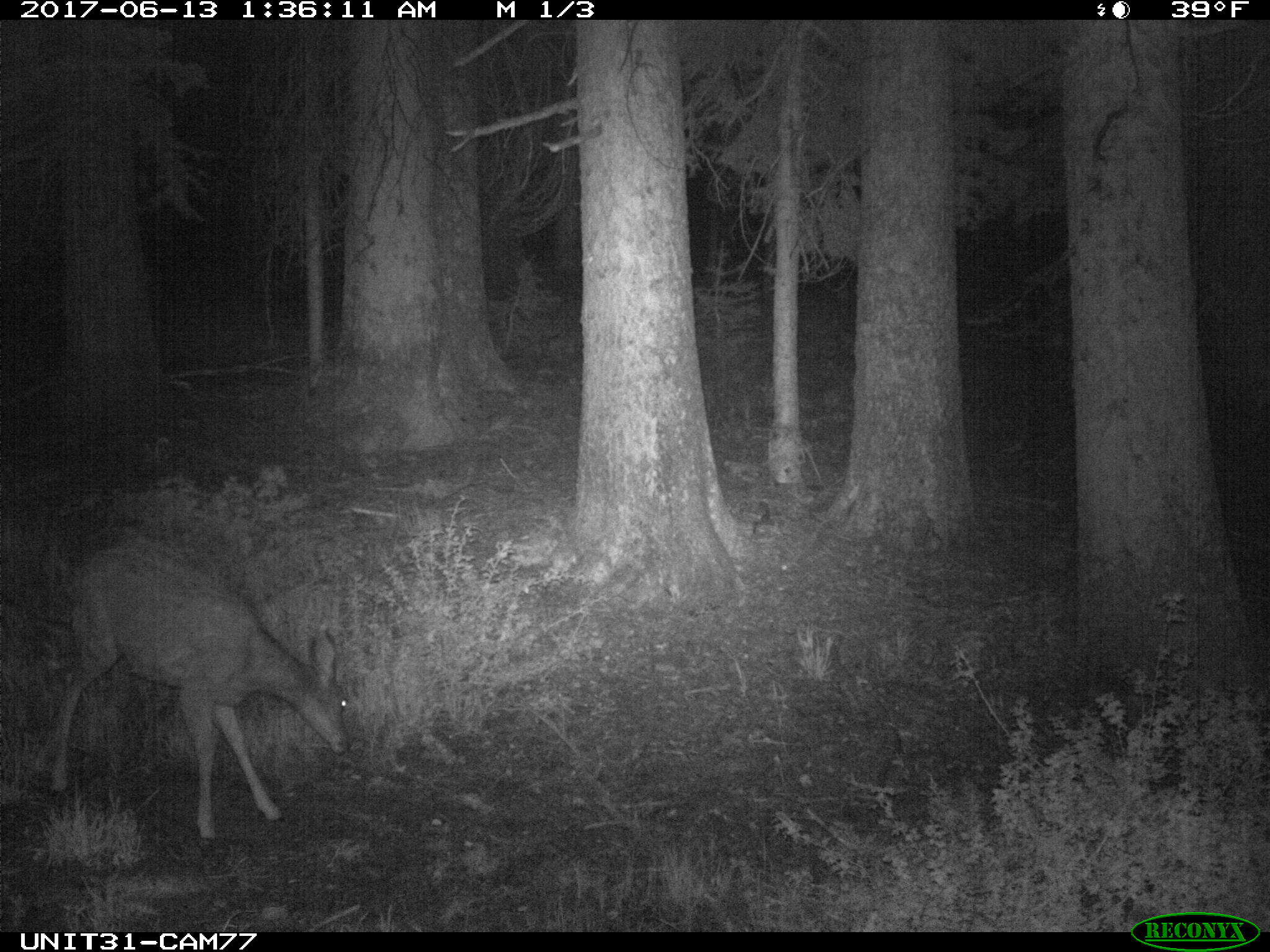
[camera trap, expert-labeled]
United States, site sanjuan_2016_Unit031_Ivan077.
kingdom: Animalia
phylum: Chordata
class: Mammalia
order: Artiodactyla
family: Cervidae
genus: Odocoileus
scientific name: Odocoileus hemionus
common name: mule deer